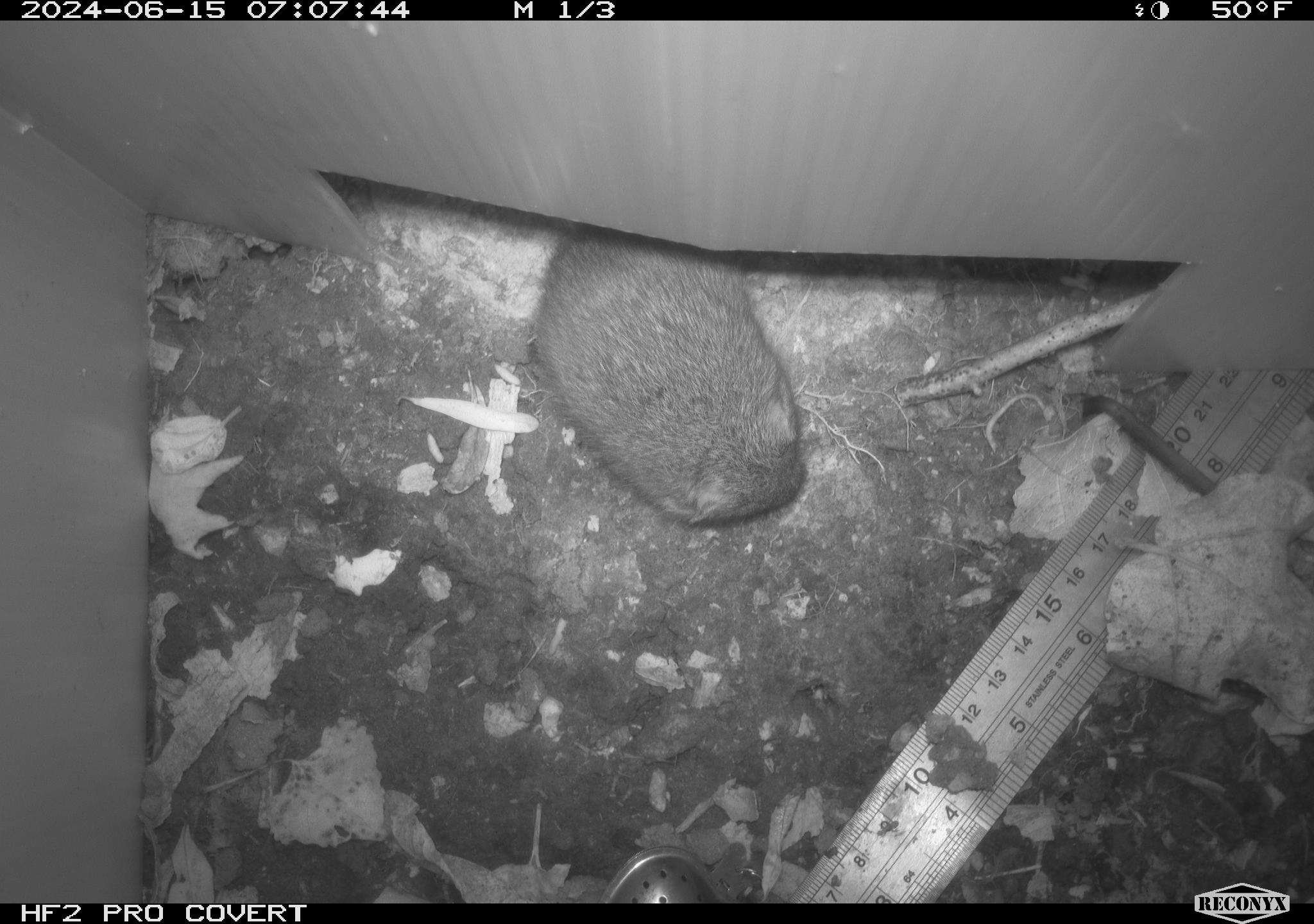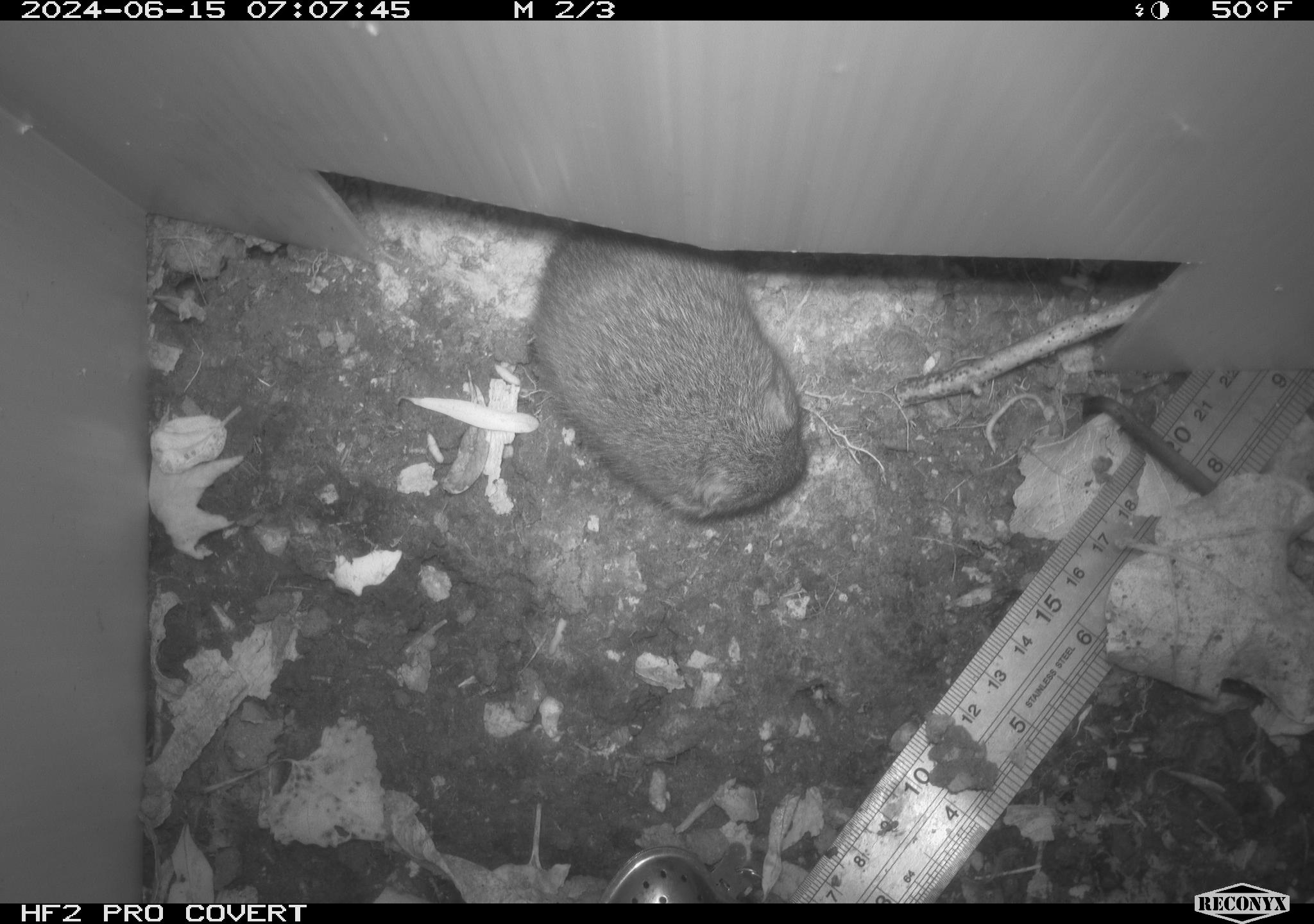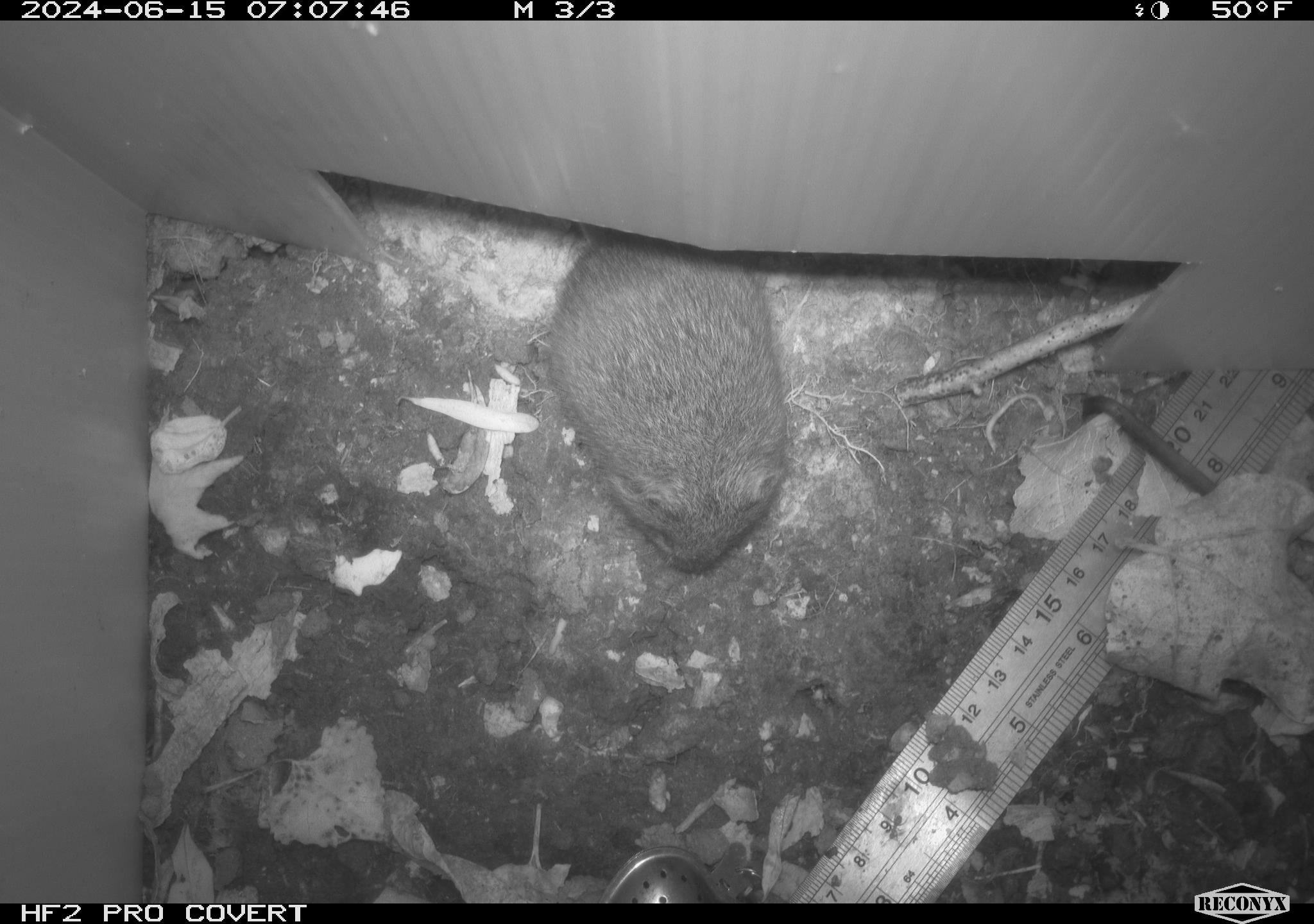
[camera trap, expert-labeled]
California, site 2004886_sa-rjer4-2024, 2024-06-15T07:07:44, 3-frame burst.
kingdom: Animalia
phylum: Chordata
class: Mammalia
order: Rodentia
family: Cricetidae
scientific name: Arvicolinae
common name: voles, lemmings, and muskrats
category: arvicolinae subfamily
Arvicolinae subfamily (voles, lemmings, and muskrats) (Arvicolinae).